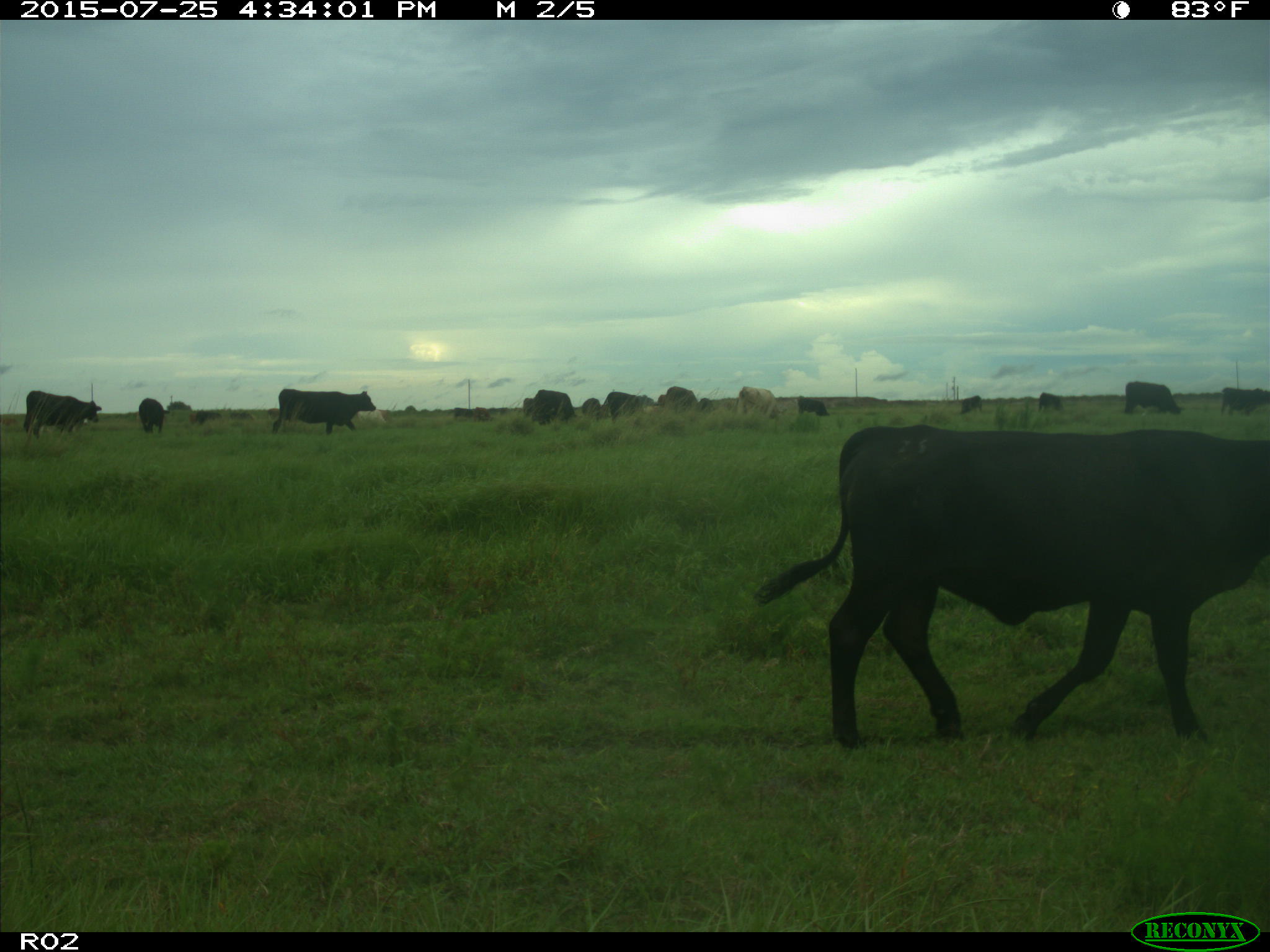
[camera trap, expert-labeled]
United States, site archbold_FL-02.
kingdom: Animalia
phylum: Chordata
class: Mammalia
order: Artiodactyla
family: Bovidae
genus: Bos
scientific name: Bos taurus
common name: domestic cow